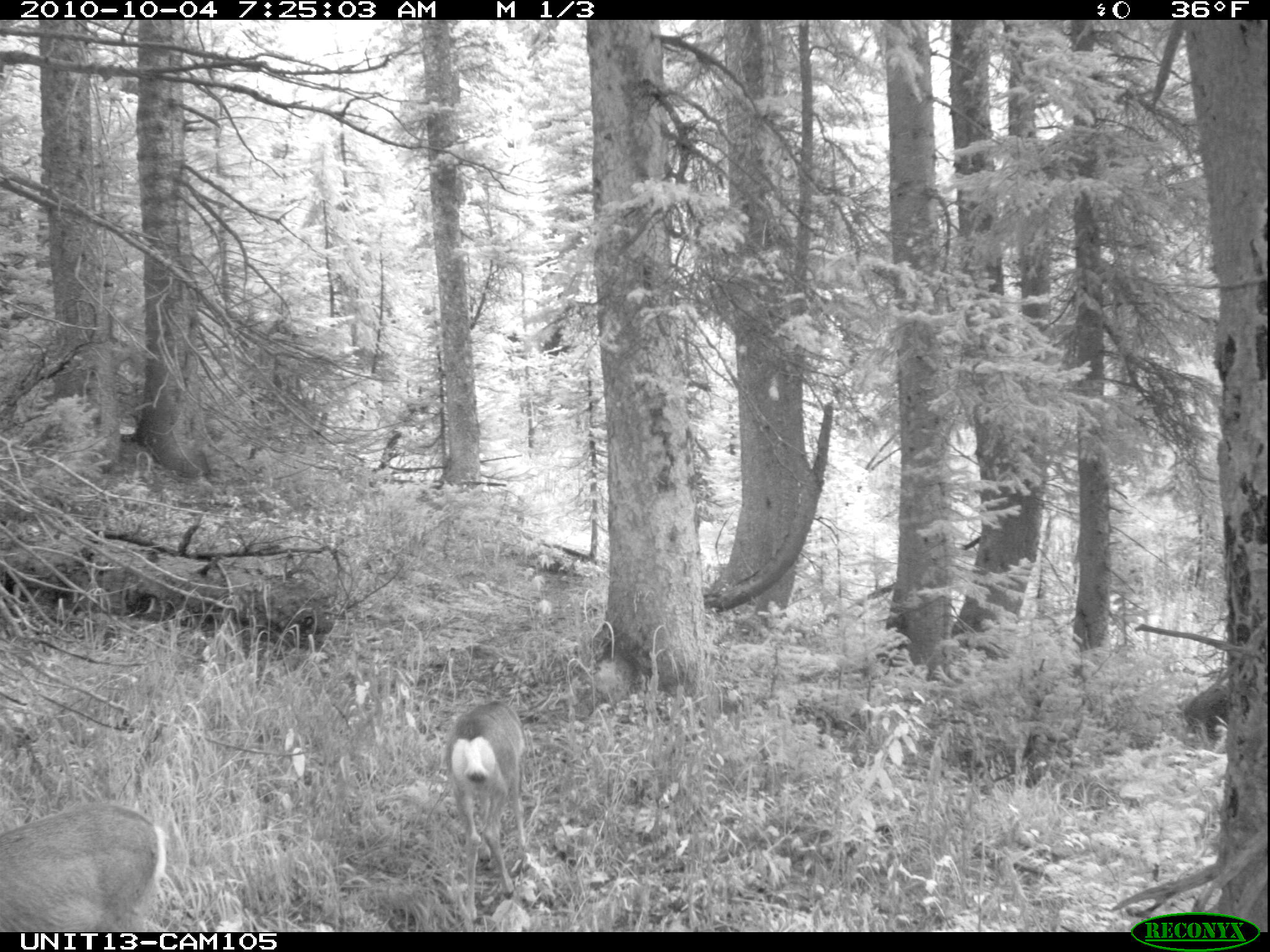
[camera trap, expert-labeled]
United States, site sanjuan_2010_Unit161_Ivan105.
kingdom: Animalia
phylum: Chordata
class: Mammalia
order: Artiodactyla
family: Cervidae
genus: Odocoileus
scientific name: Odocoileus hemionus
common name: mule deer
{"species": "Odocoileus hemionus (mule deer)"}